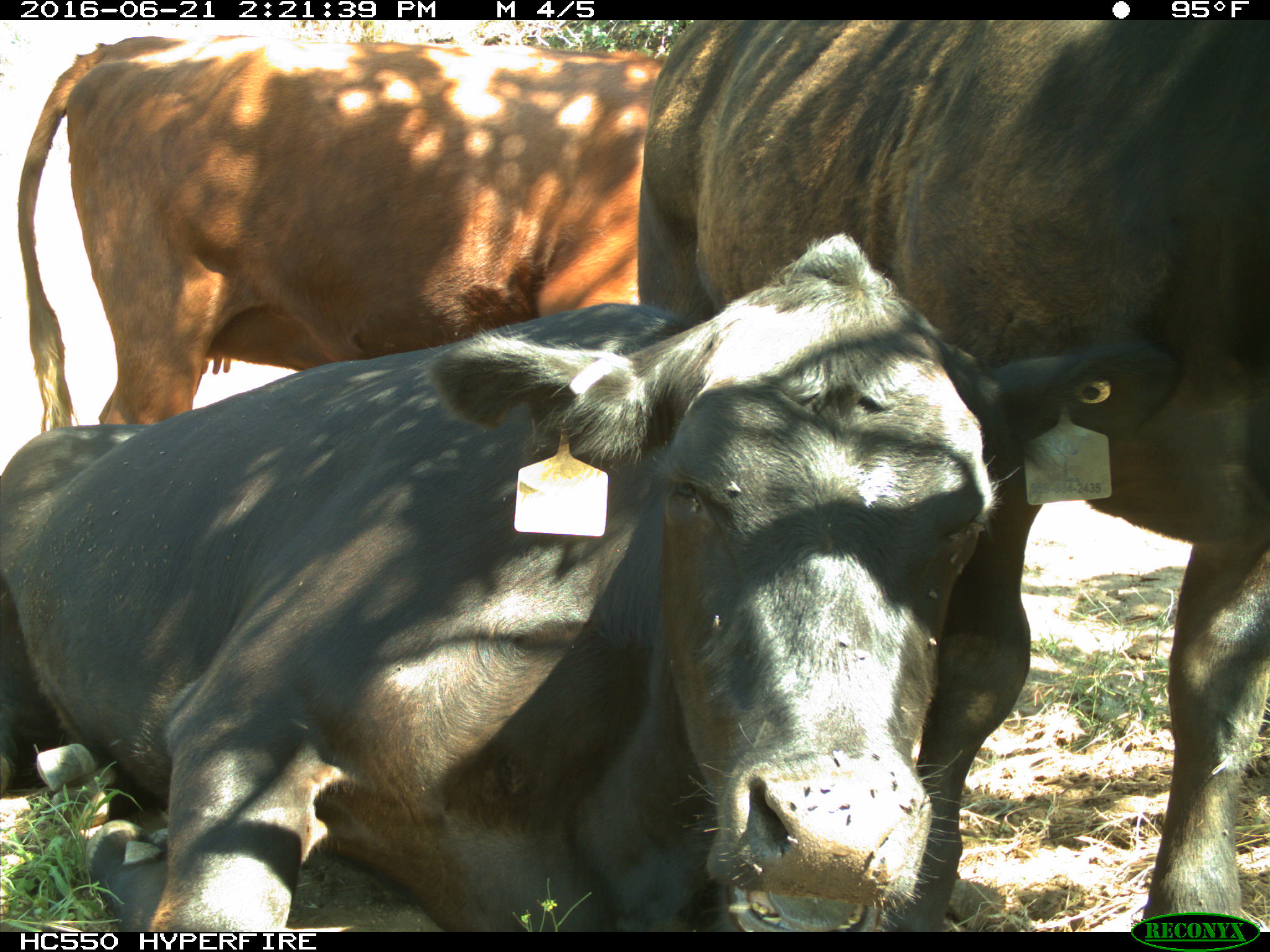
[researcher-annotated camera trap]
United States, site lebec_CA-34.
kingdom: Animalia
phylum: Chordata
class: Mammalia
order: Artiodactyla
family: Bovidae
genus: Bos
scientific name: Bos taurus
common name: domestic cow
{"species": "Bos taurus (domestic cow)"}